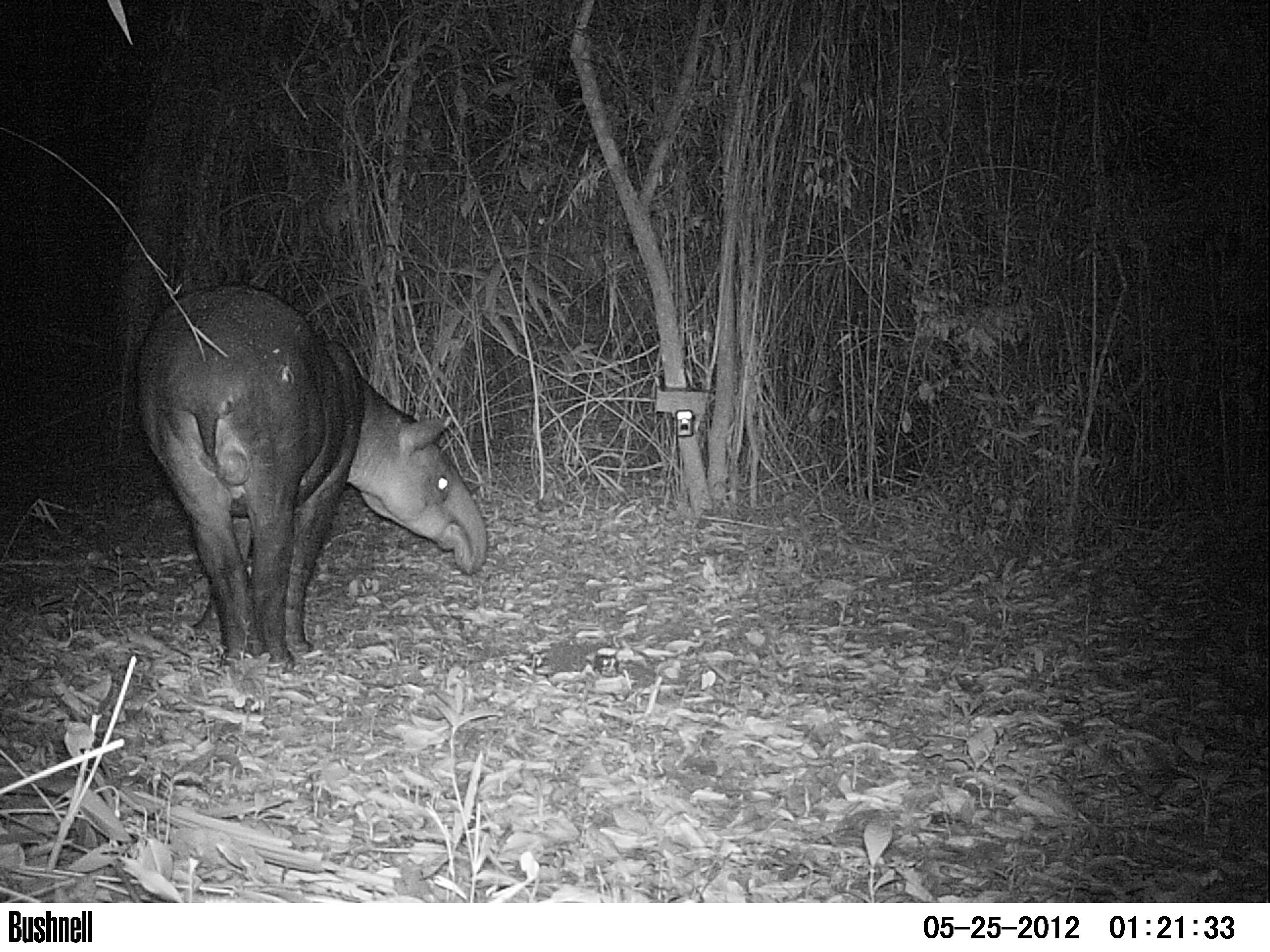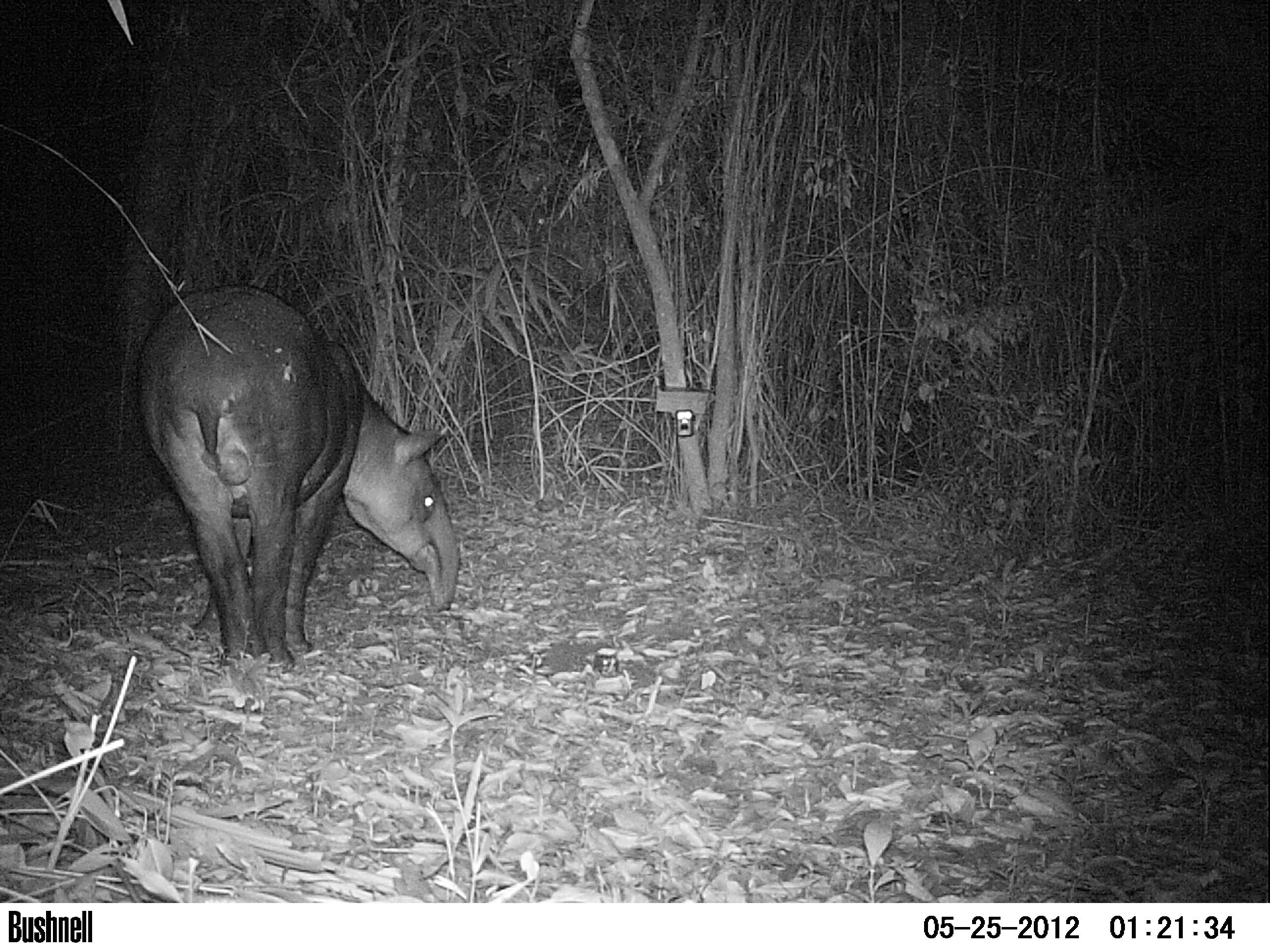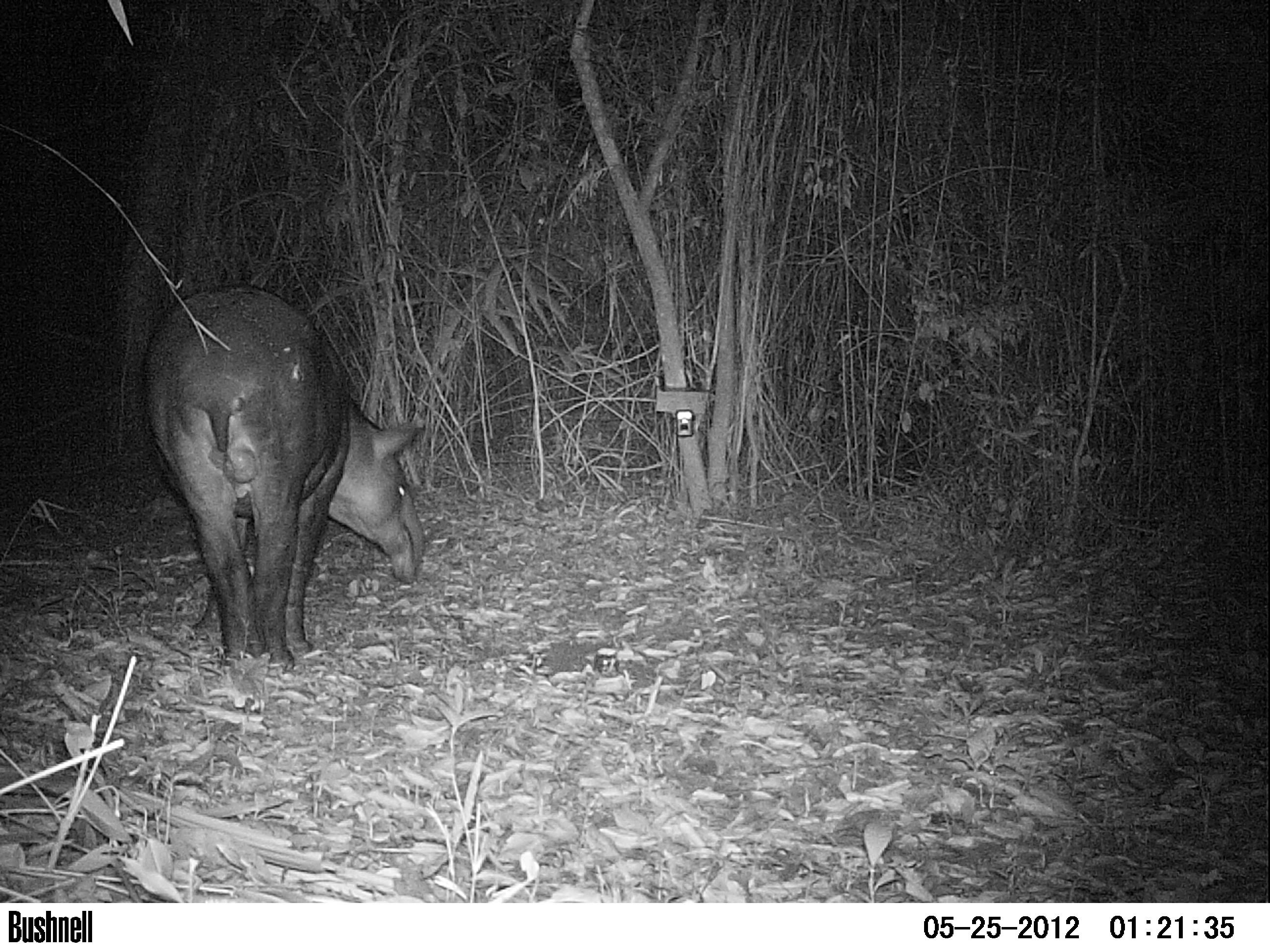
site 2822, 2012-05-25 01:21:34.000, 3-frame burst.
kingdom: Animalia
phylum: Chordata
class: Mammalia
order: Perissodactyla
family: Tapiridae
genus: Tapirus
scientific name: Tapirus bairdii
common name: baird's tapir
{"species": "Tapirus bairdii (baird's tapir)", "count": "1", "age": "adult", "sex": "male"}